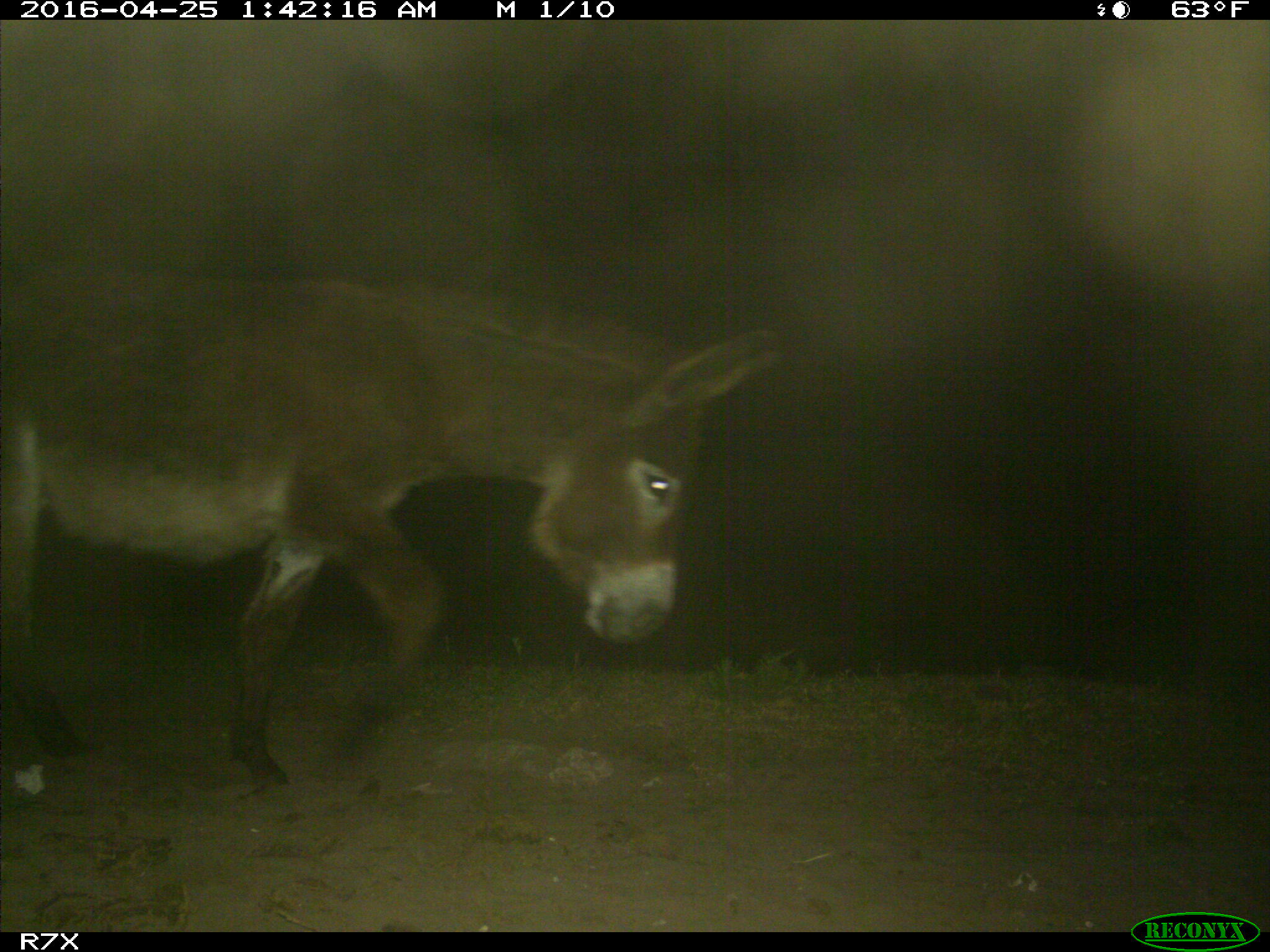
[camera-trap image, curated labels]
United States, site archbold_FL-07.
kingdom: Animalia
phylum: Chordata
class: Mammalia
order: Artiodactyla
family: Bovidae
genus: Bos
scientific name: Bos taurus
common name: domestic cow